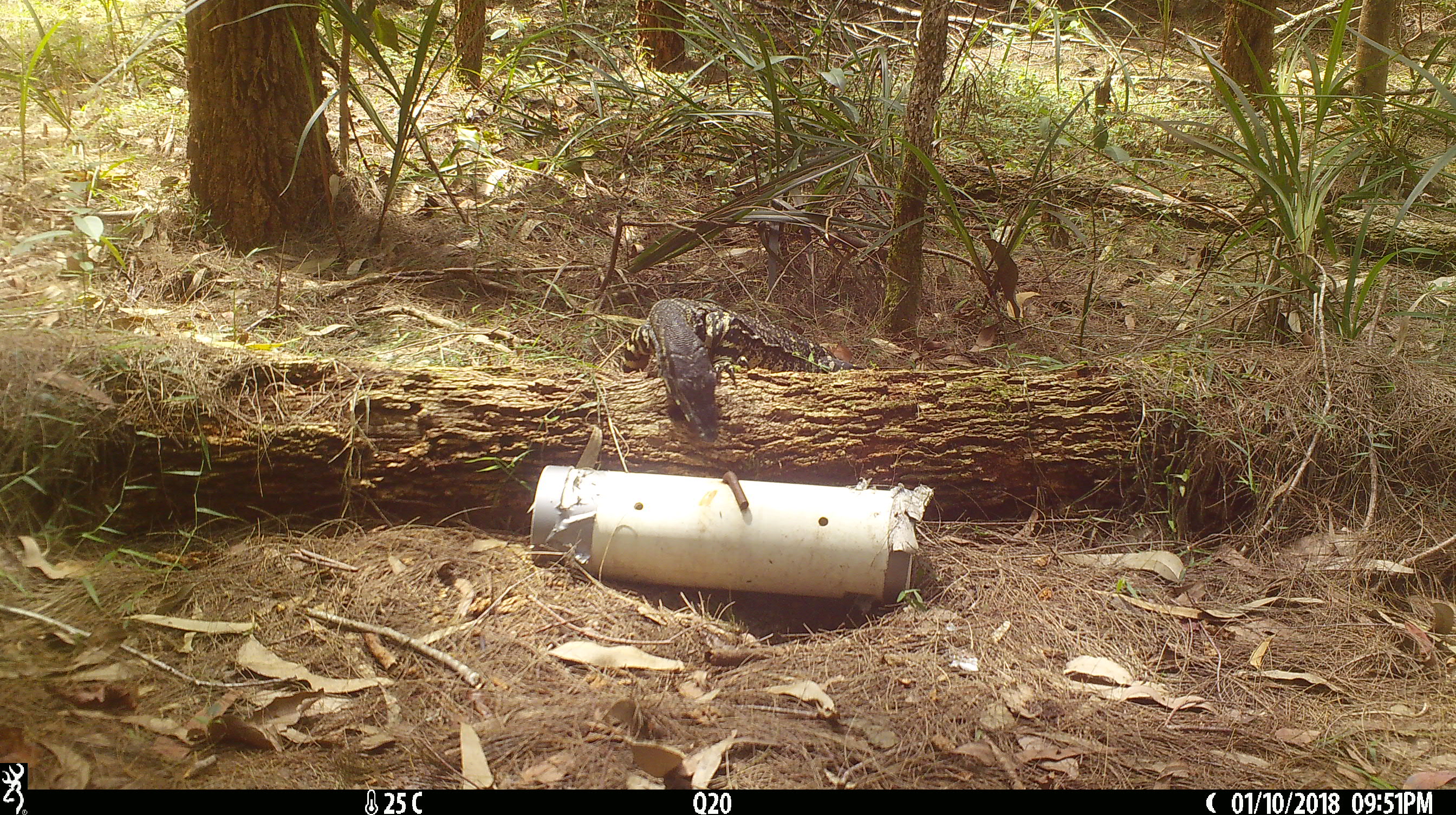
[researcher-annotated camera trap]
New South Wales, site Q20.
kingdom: Animalia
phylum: Chordata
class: Reptilia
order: Squamata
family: Varanidae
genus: Varanus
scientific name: Varanus varius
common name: lace monitor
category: goanna